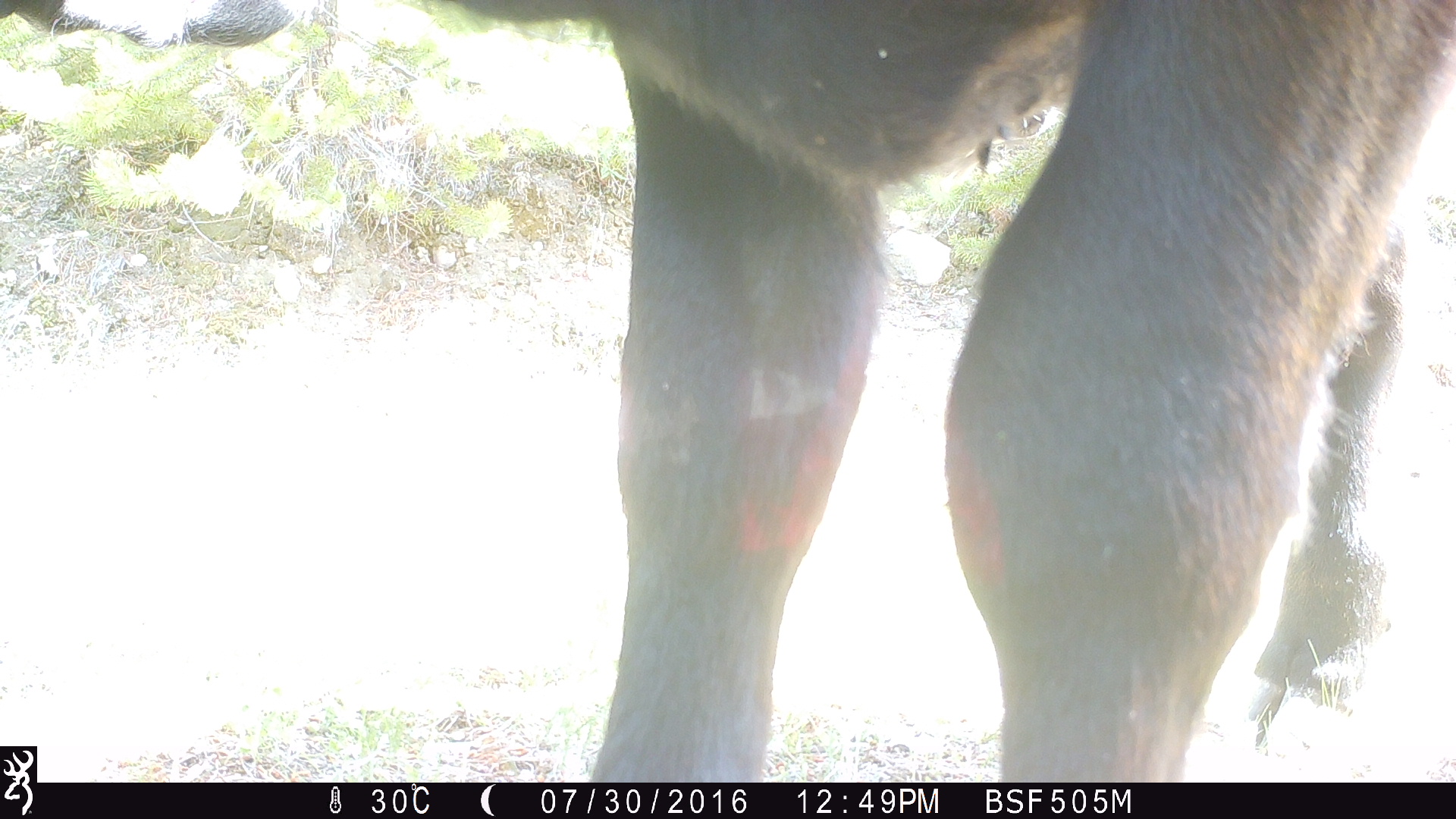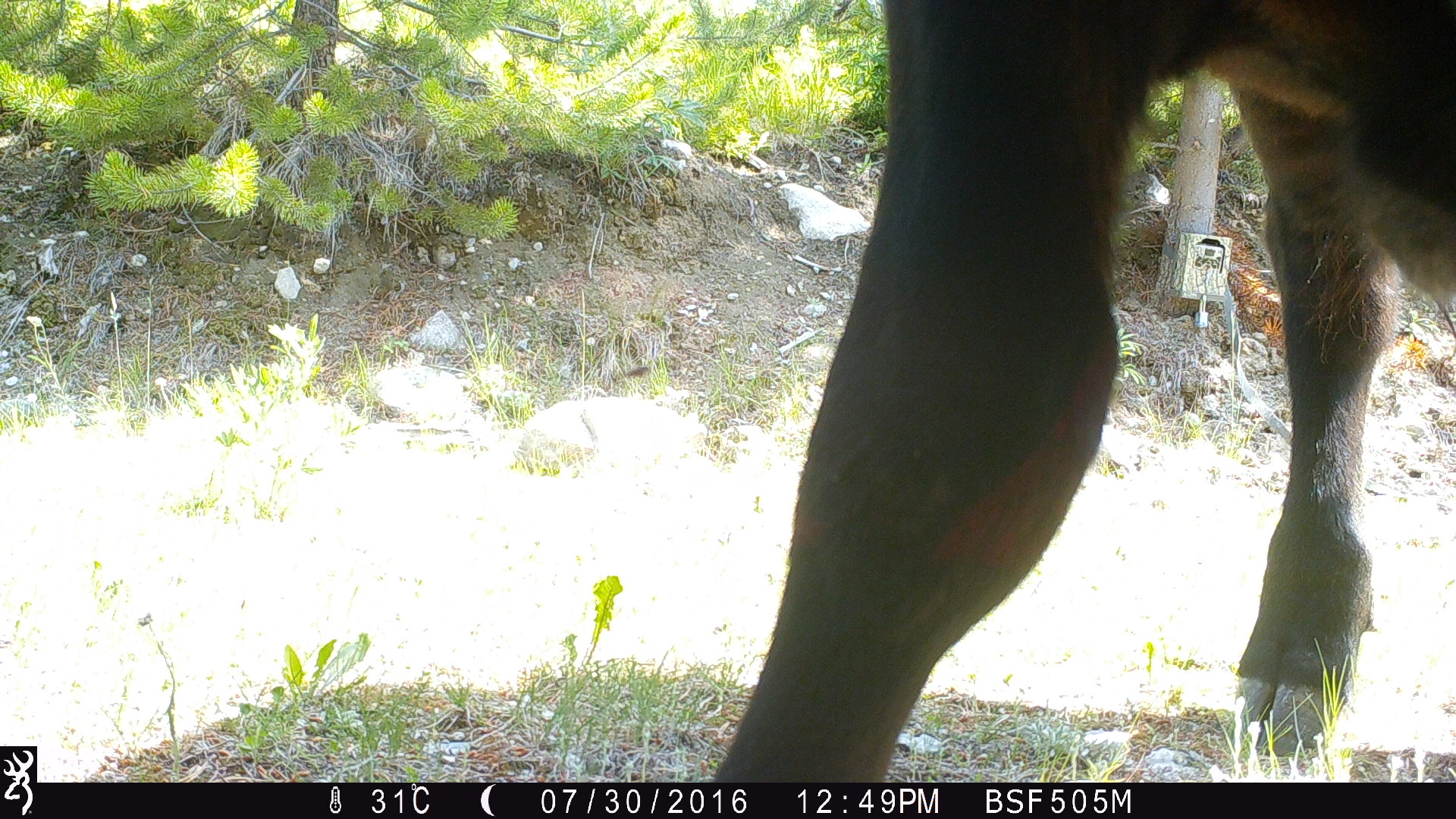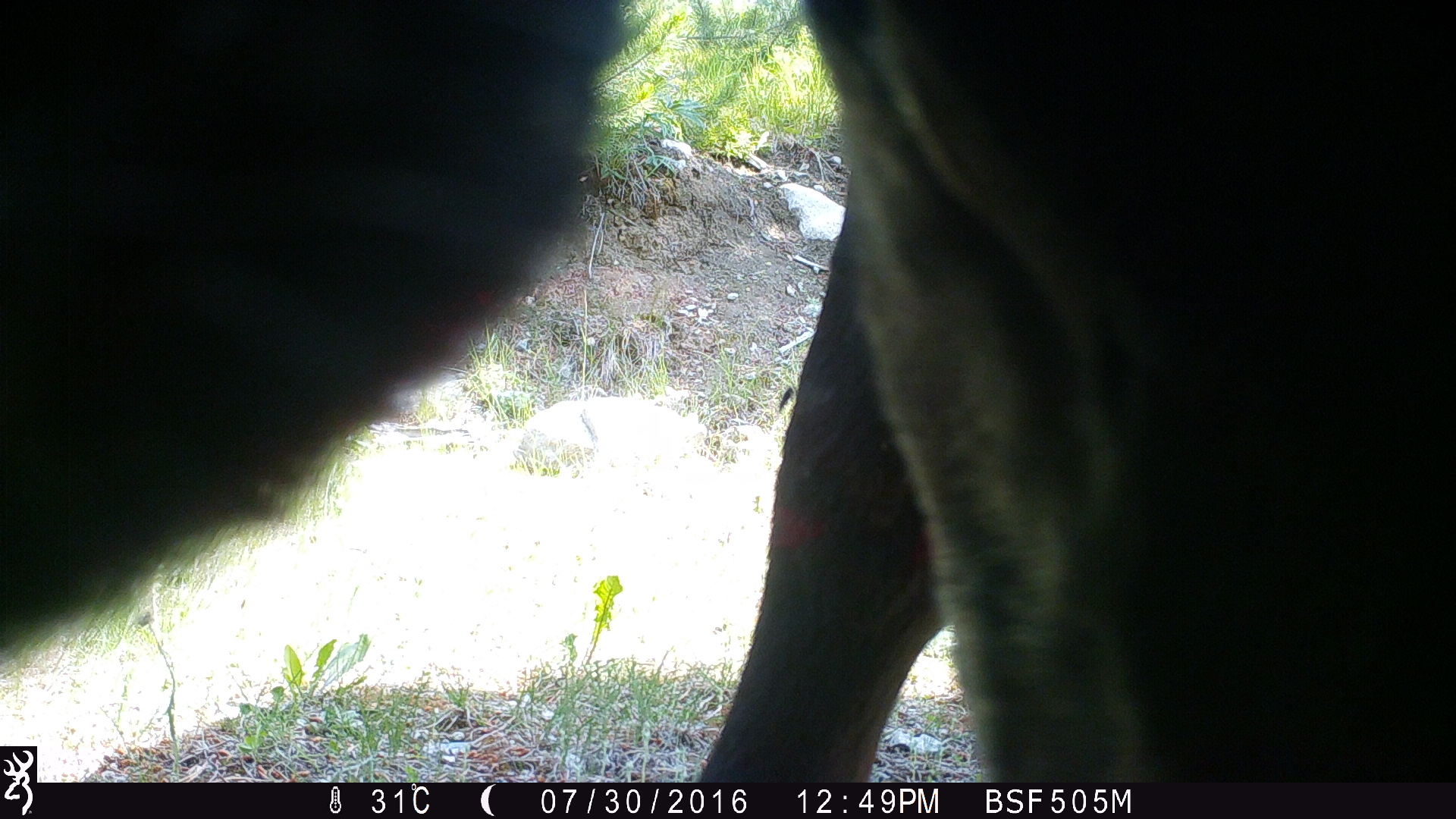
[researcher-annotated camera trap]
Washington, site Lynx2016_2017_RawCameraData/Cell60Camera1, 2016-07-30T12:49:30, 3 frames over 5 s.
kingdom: Animalia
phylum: Chordata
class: Mammalia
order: Artiodactyla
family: Bovidae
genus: Bos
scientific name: Bos taurus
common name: domestic cattle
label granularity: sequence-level